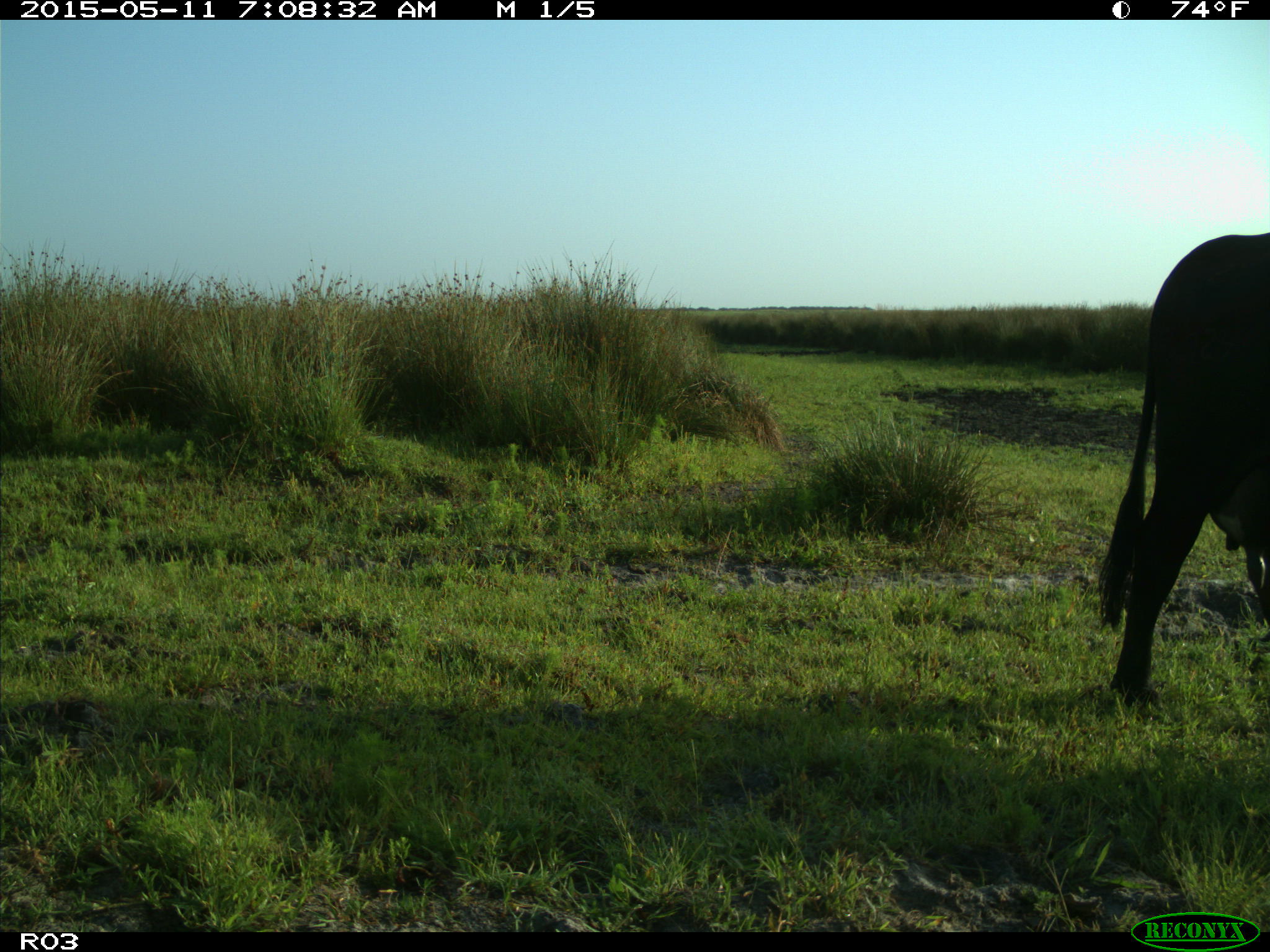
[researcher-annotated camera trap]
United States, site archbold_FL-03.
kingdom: Animalia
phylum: Chordata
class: Mammalia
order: Artiodactyla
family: Bovidae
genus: Bos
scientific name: Bos taurus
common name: domestic cow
Bos taurus (domestic cow).